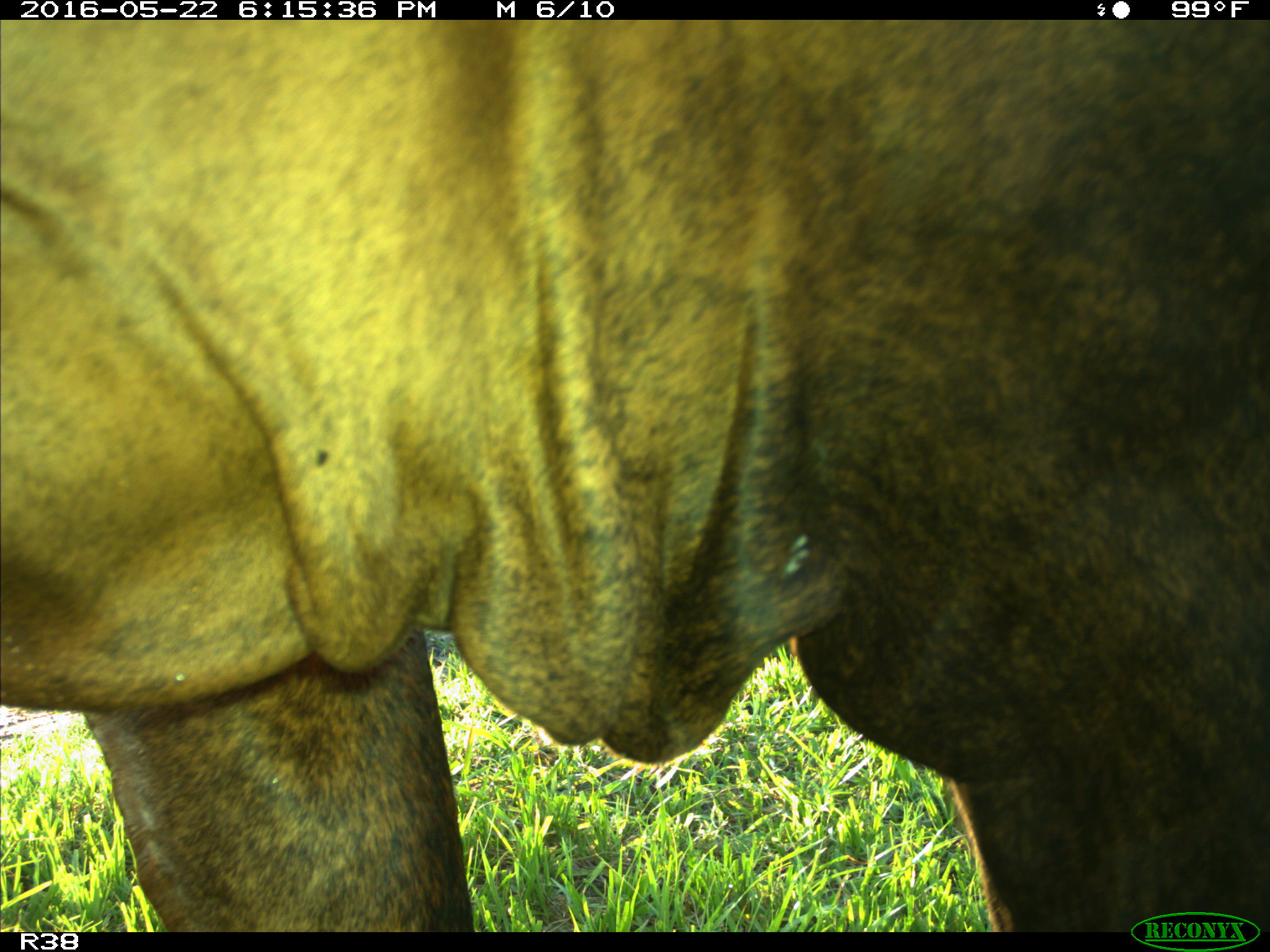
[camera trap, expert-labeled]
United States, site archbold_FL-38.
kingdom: Animalia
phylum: Chordata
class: Mammalia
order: Artiodactyla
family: Bovidae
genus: Bos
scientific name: Bos taurus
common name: domestic cow